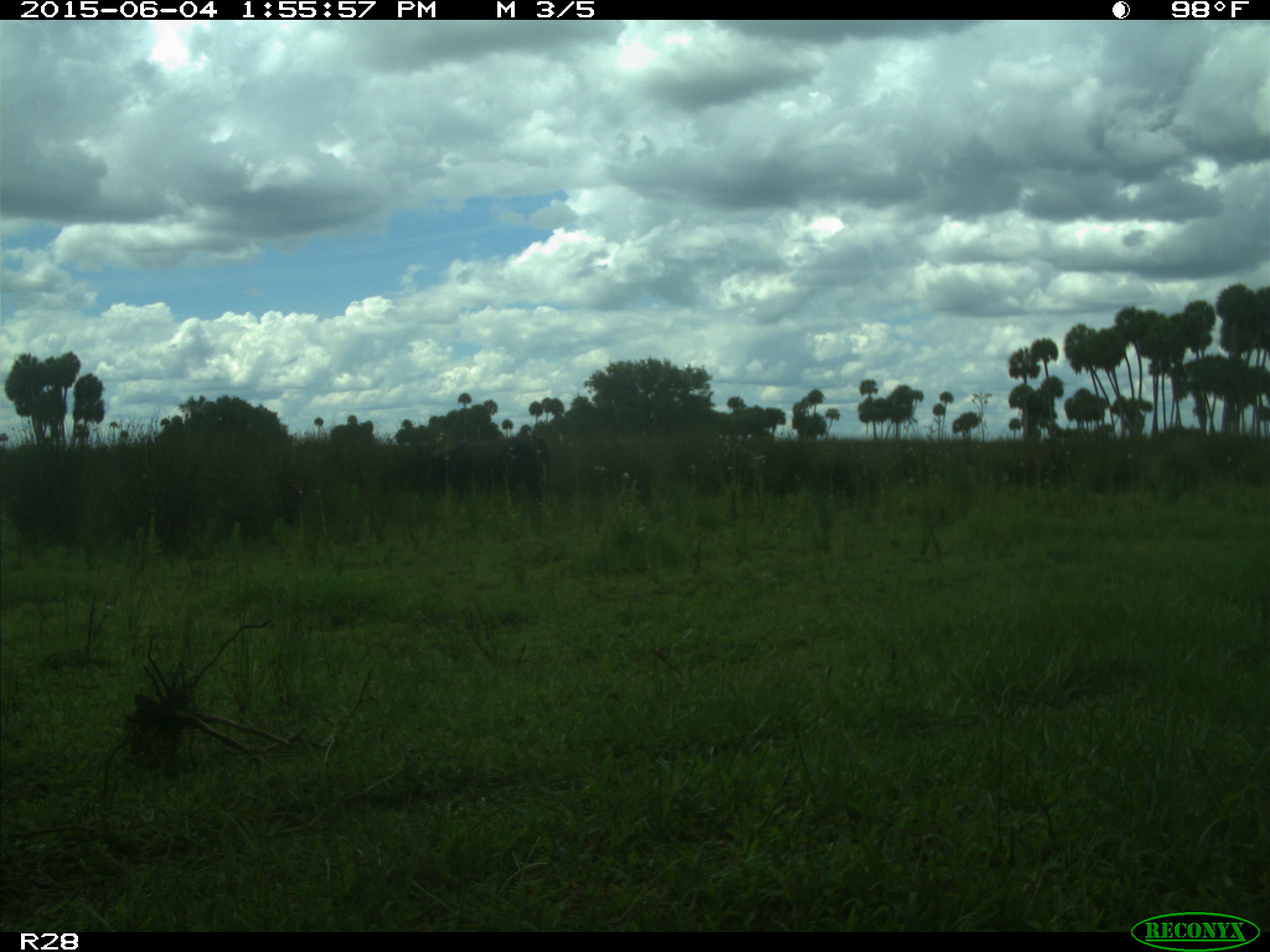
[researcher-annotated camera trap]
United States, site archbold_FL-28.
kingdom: Animalia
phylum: Chordata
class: Mammalia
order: Artiodactyla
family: Bovidae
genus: Bos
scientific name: Bos taurus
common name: domestic cow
Bos taurus (domestic cow).